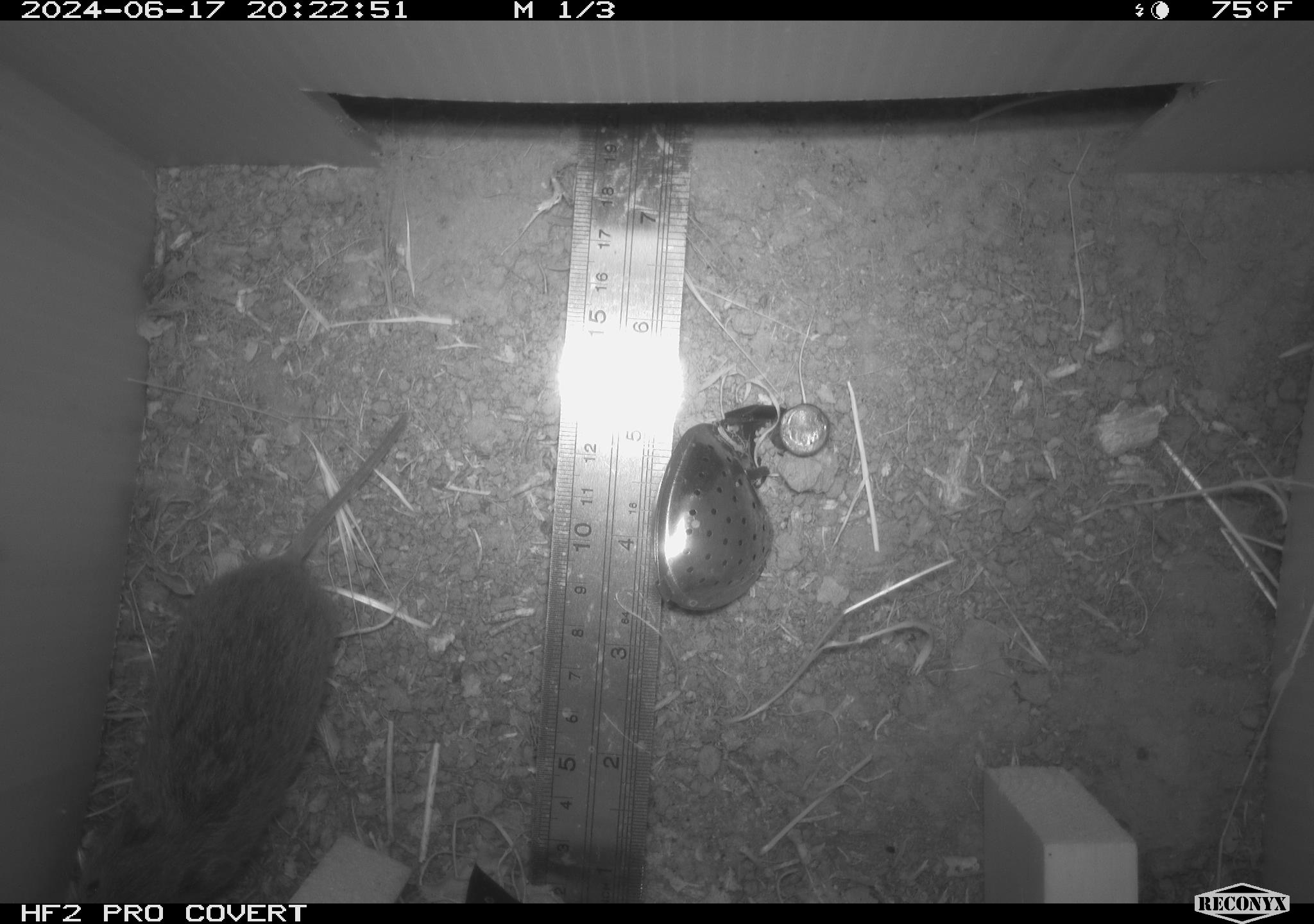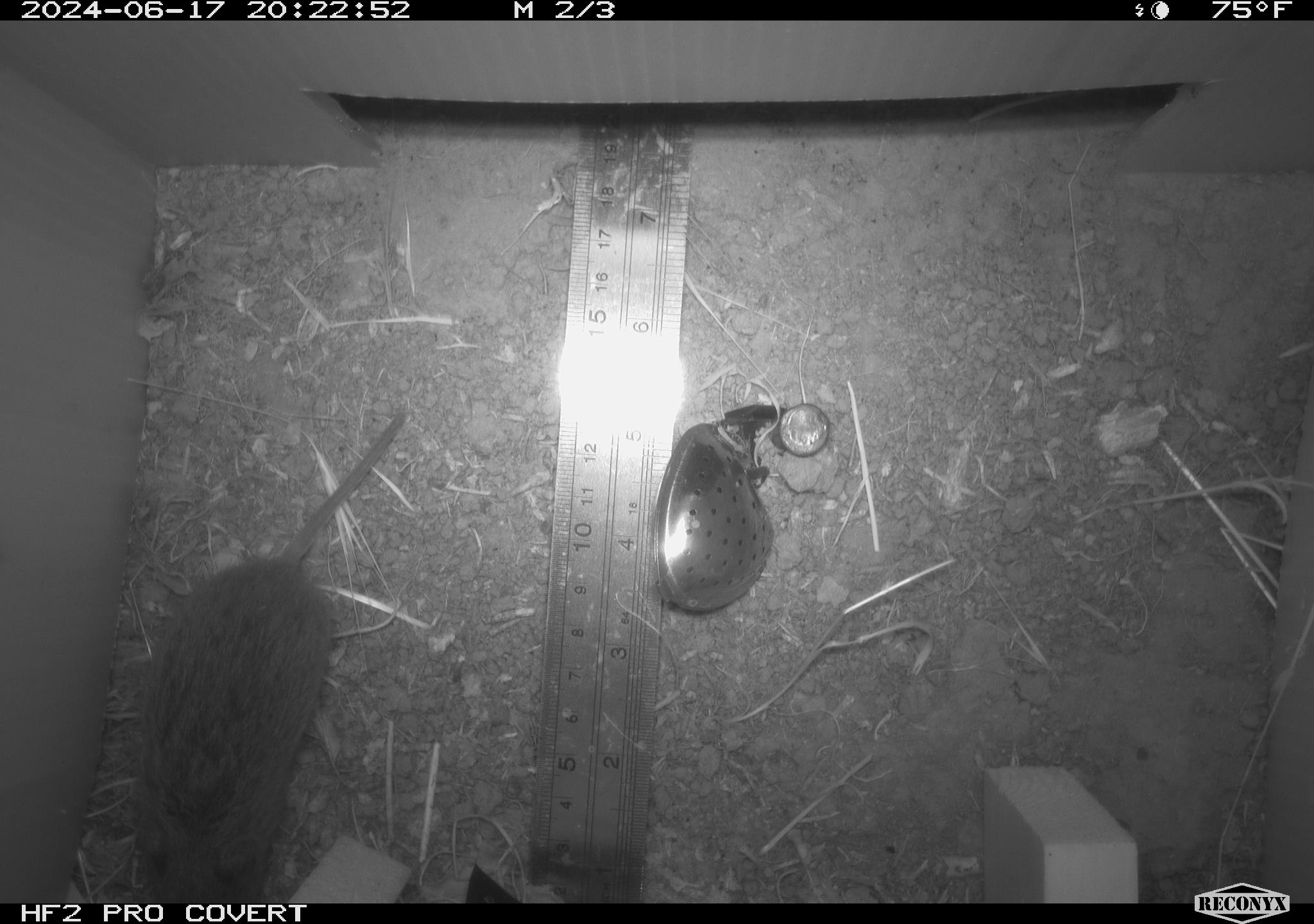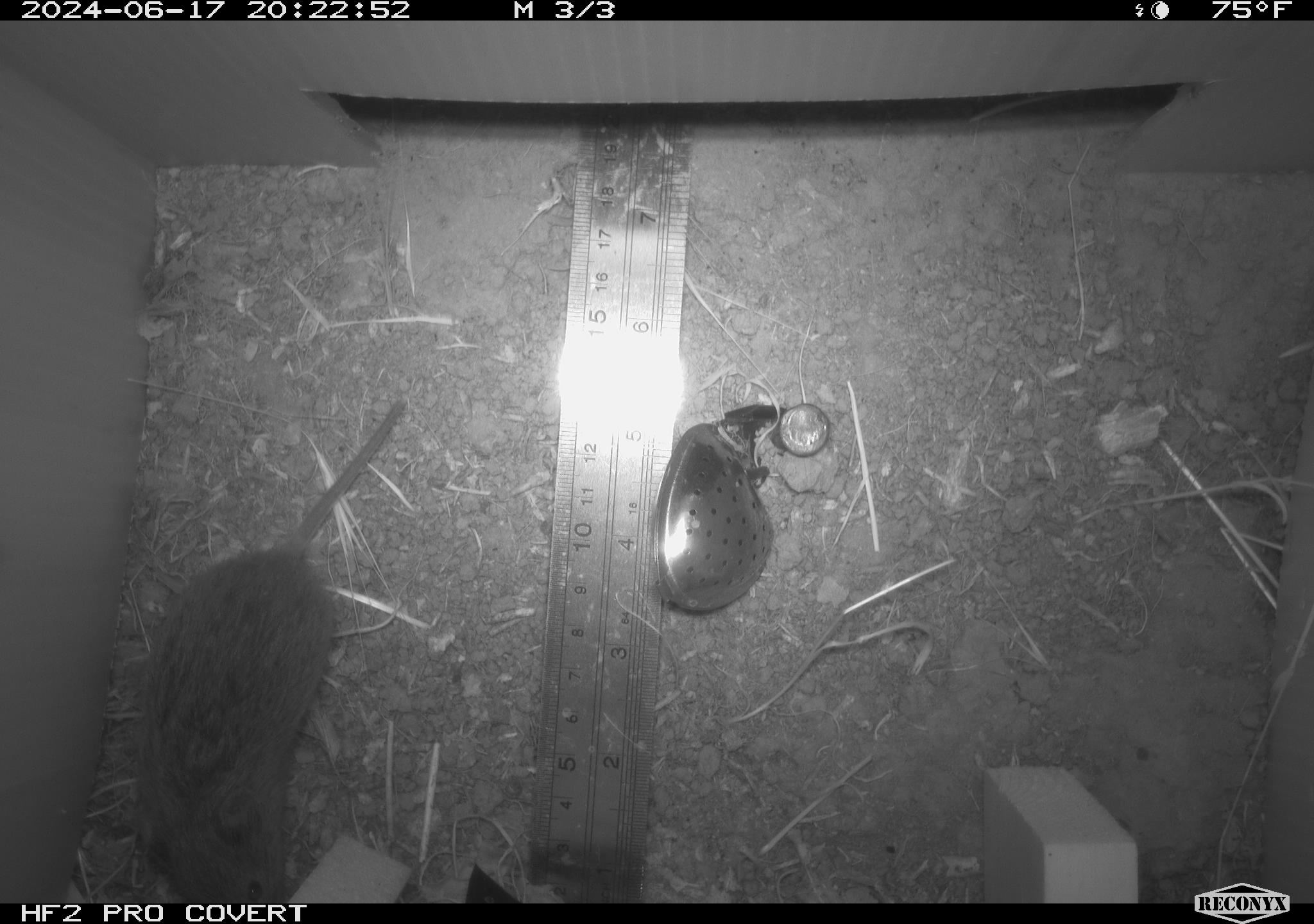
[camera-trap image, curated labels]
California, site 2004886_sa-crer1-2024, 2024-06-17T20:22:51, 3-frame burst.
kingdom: Animalia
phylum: Chordata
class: Mammalia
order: Rodentia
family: Cricetidae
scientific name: Arvicolinae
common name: voles, lemmings, and muskrats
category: arvicolinae subfamily